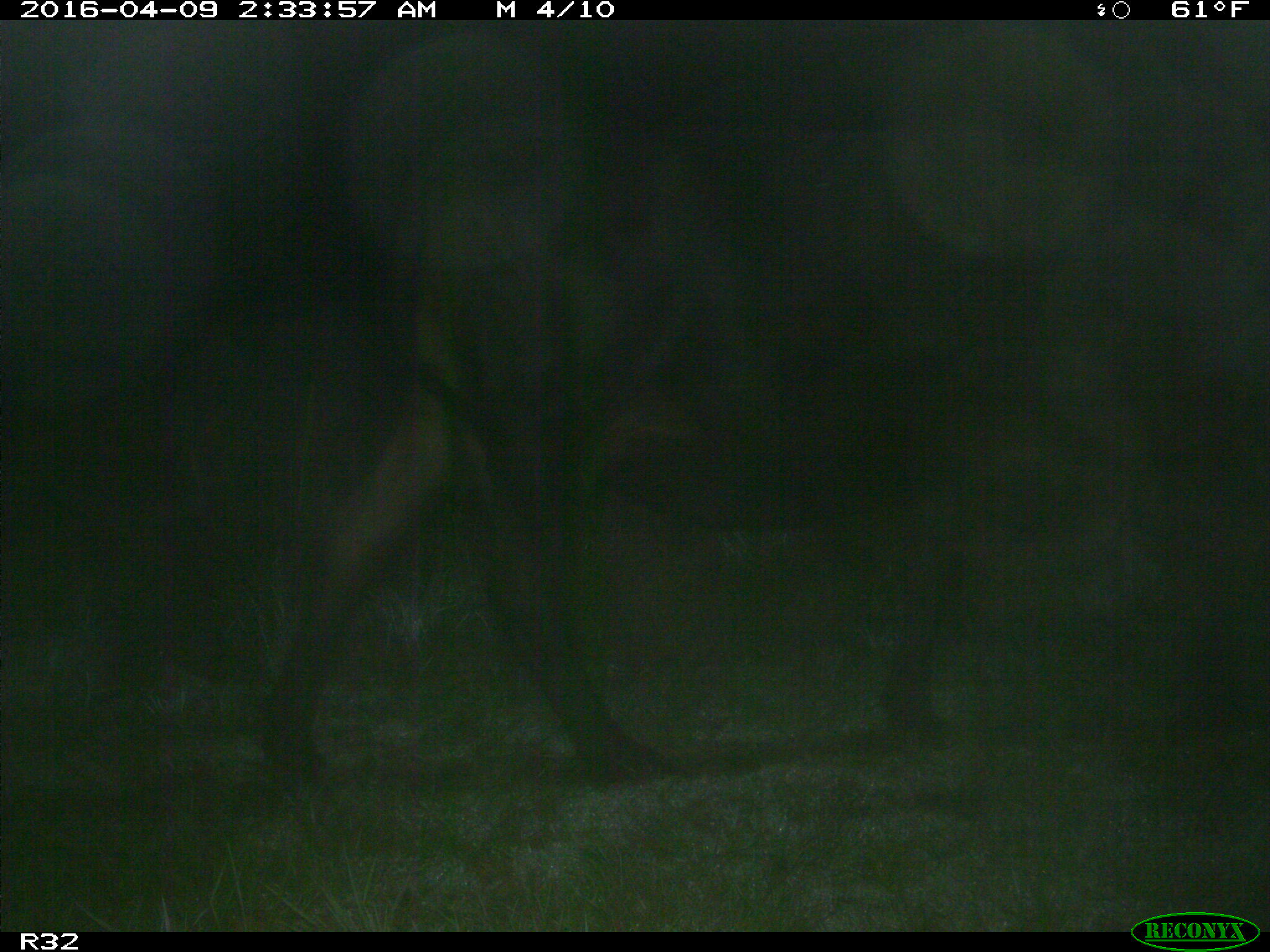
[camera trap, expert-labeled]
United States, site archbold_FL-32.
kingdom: Animalia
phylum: Chordata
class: Mammalia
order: Artiodactyla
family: Bovidae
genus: Bos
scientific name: Bos taurus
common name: domestic cow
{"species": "Bos taurus (domestic cow)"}